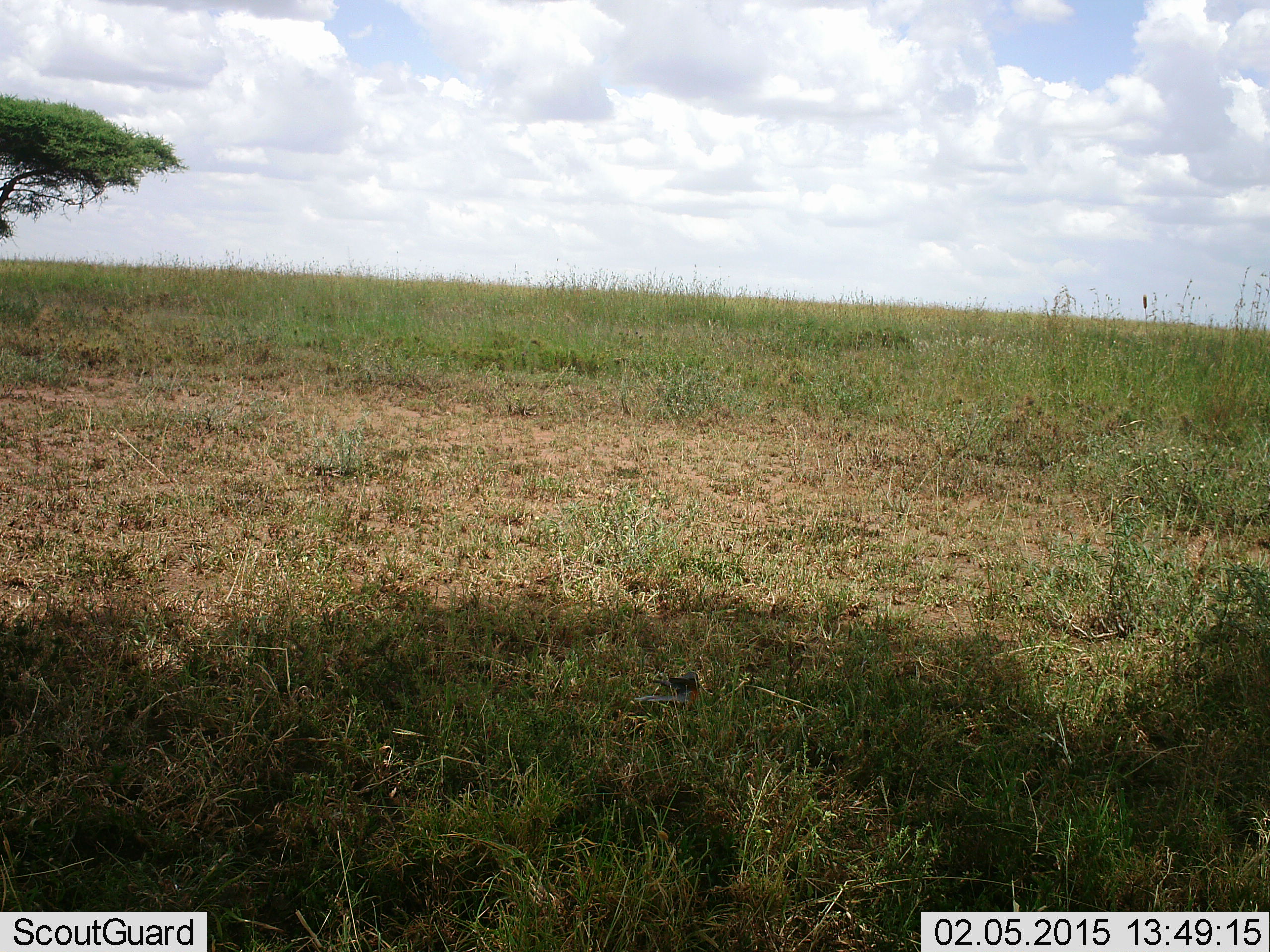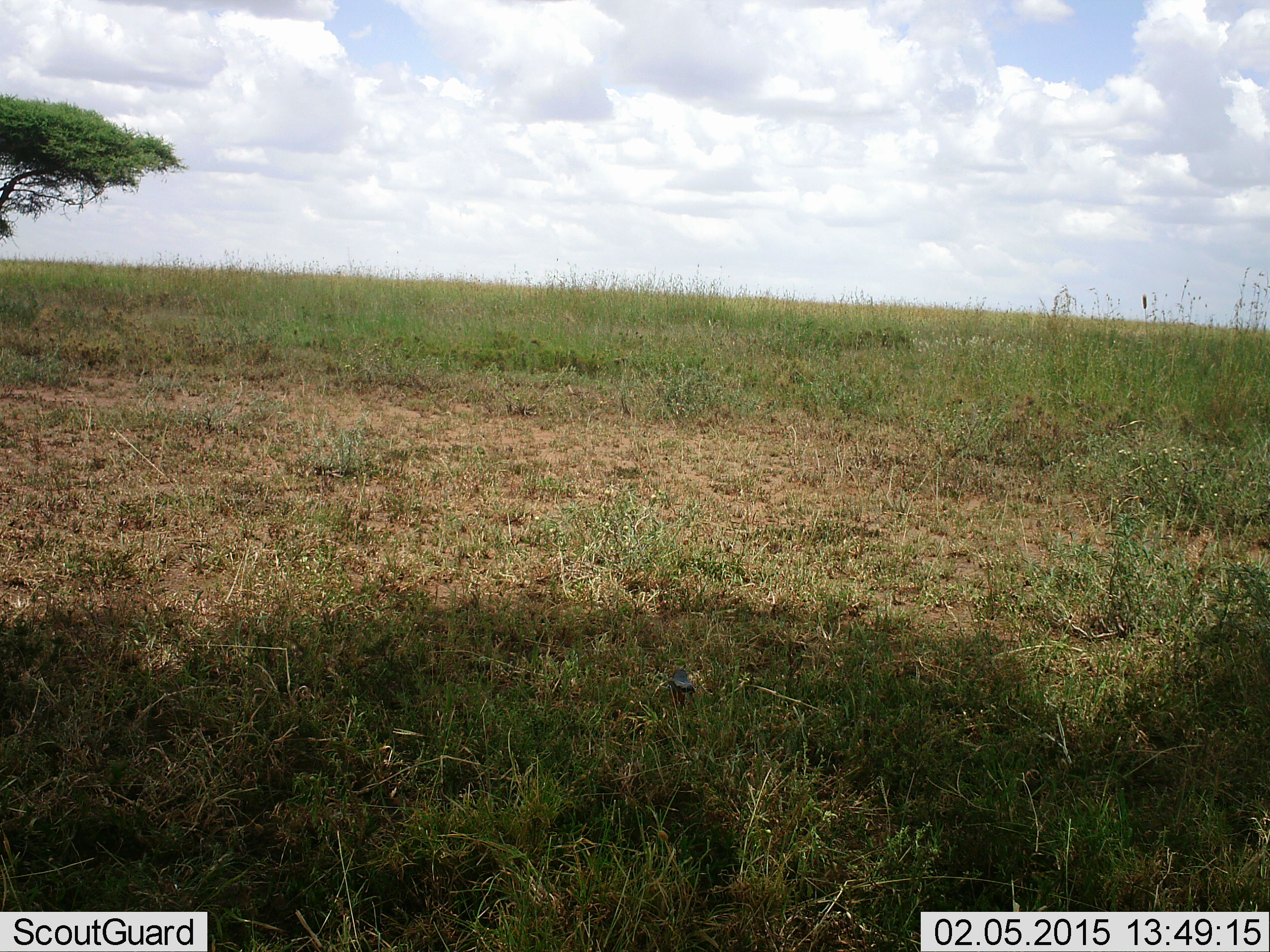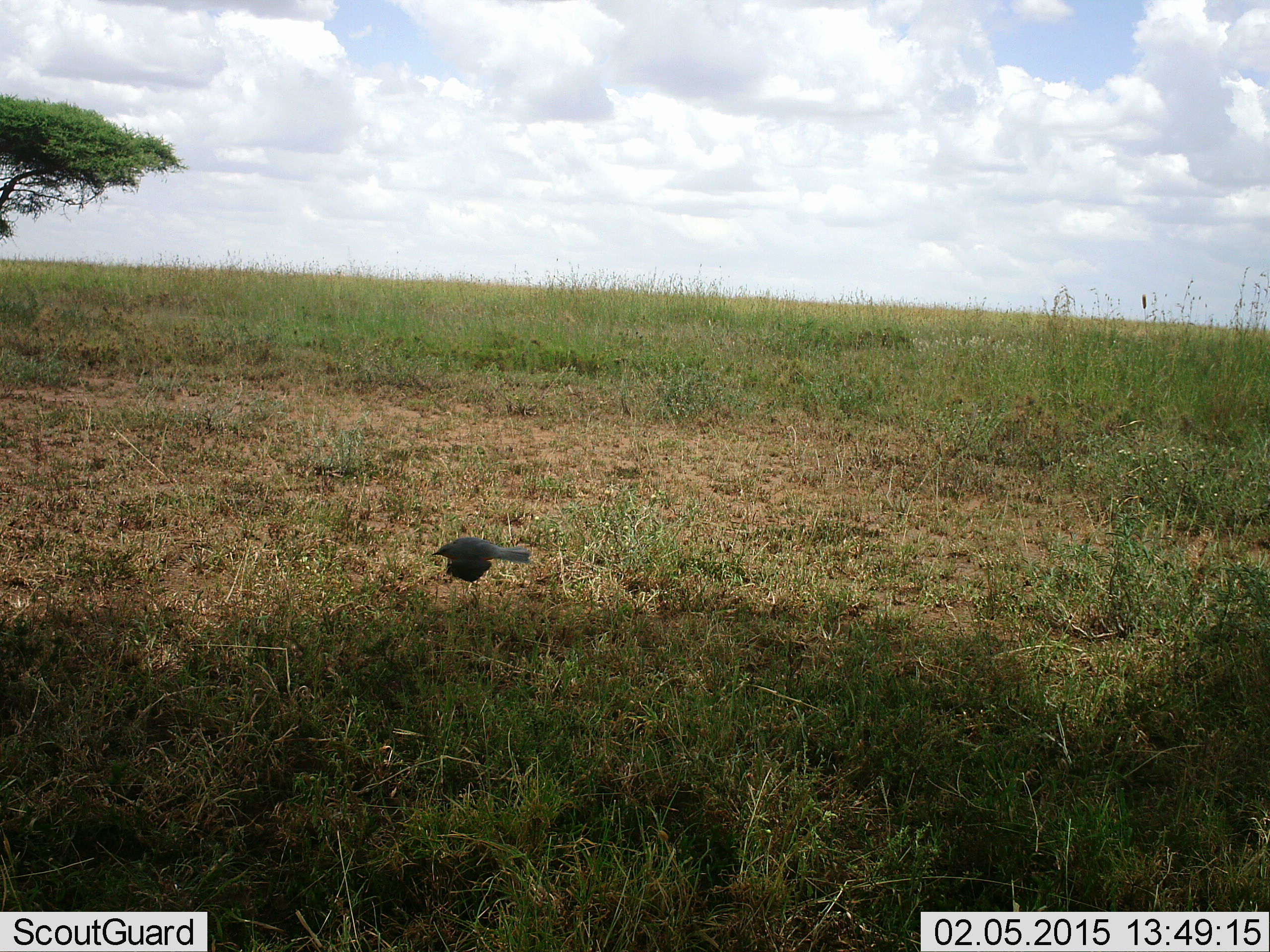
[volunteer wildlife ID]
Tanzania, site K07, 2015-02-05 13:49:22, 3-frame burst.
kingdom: Animalia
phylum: Chordata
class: Aves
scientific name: Aves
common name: bird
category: otherbird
Otherbird (bird) (Aves), count 1. Behavior (volunteer vote fractions): standing 20%, resting 0%, moving 100%, interacting 0%. Young present (vote fraction): 0%. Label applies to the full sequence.